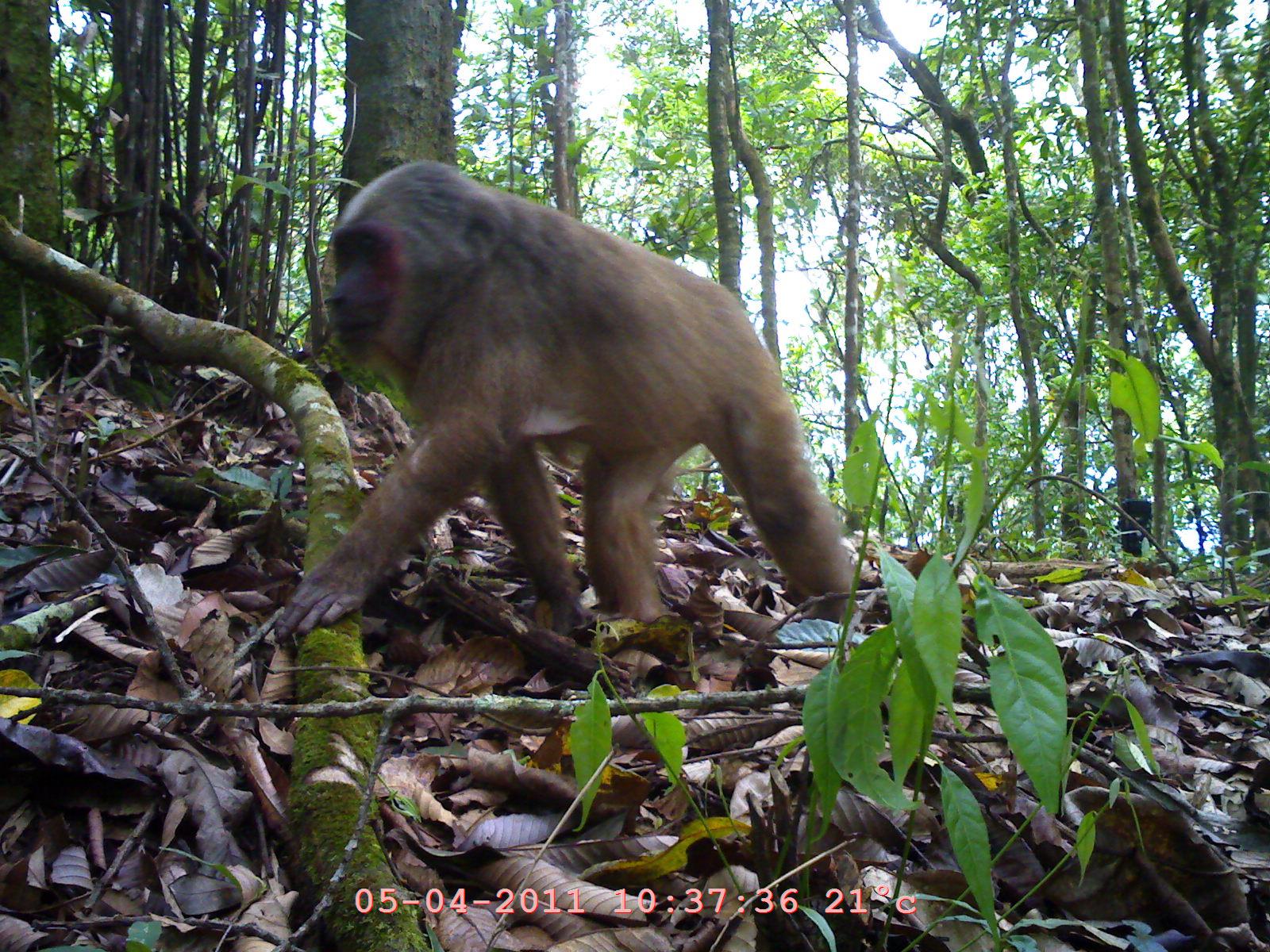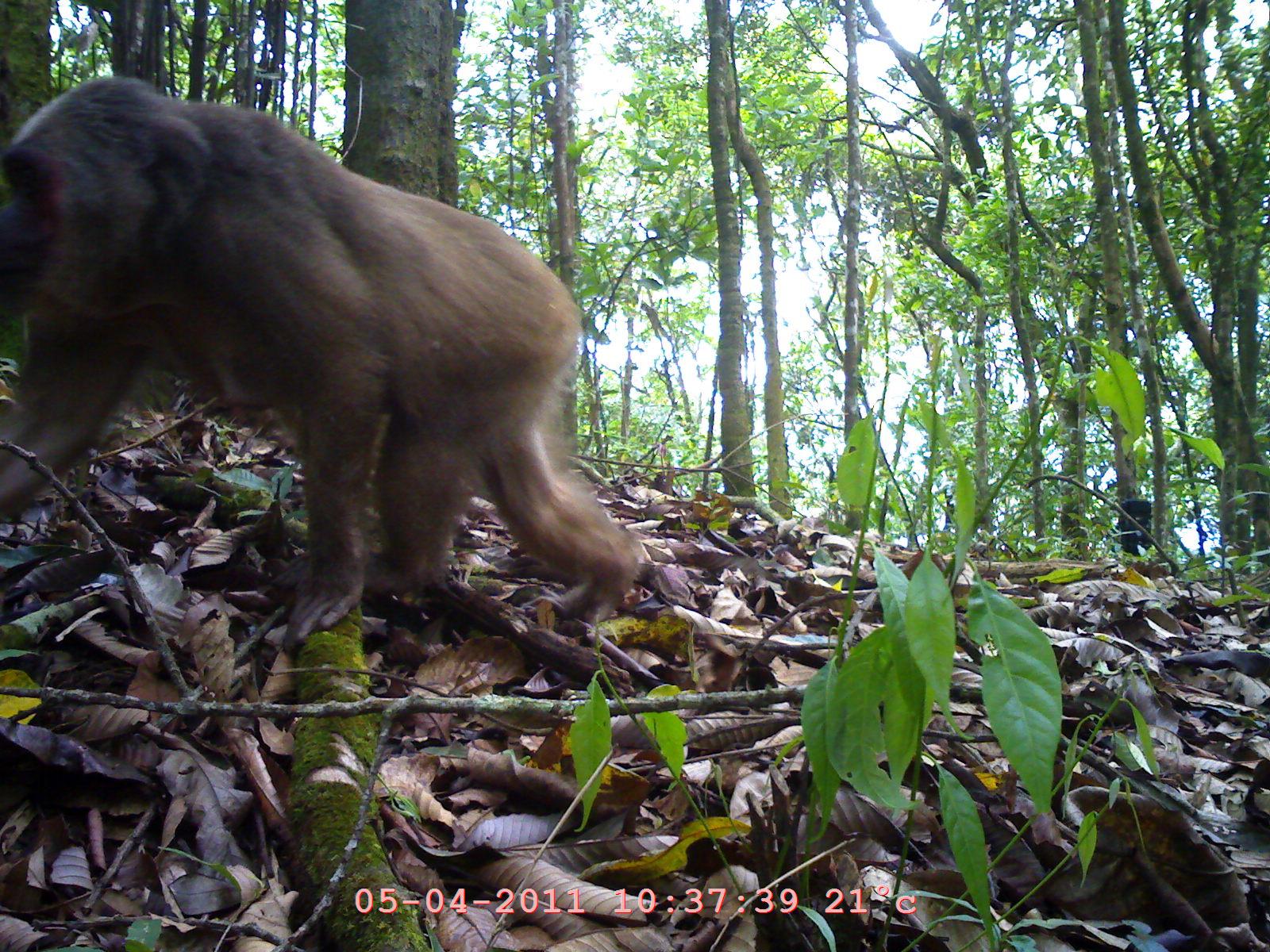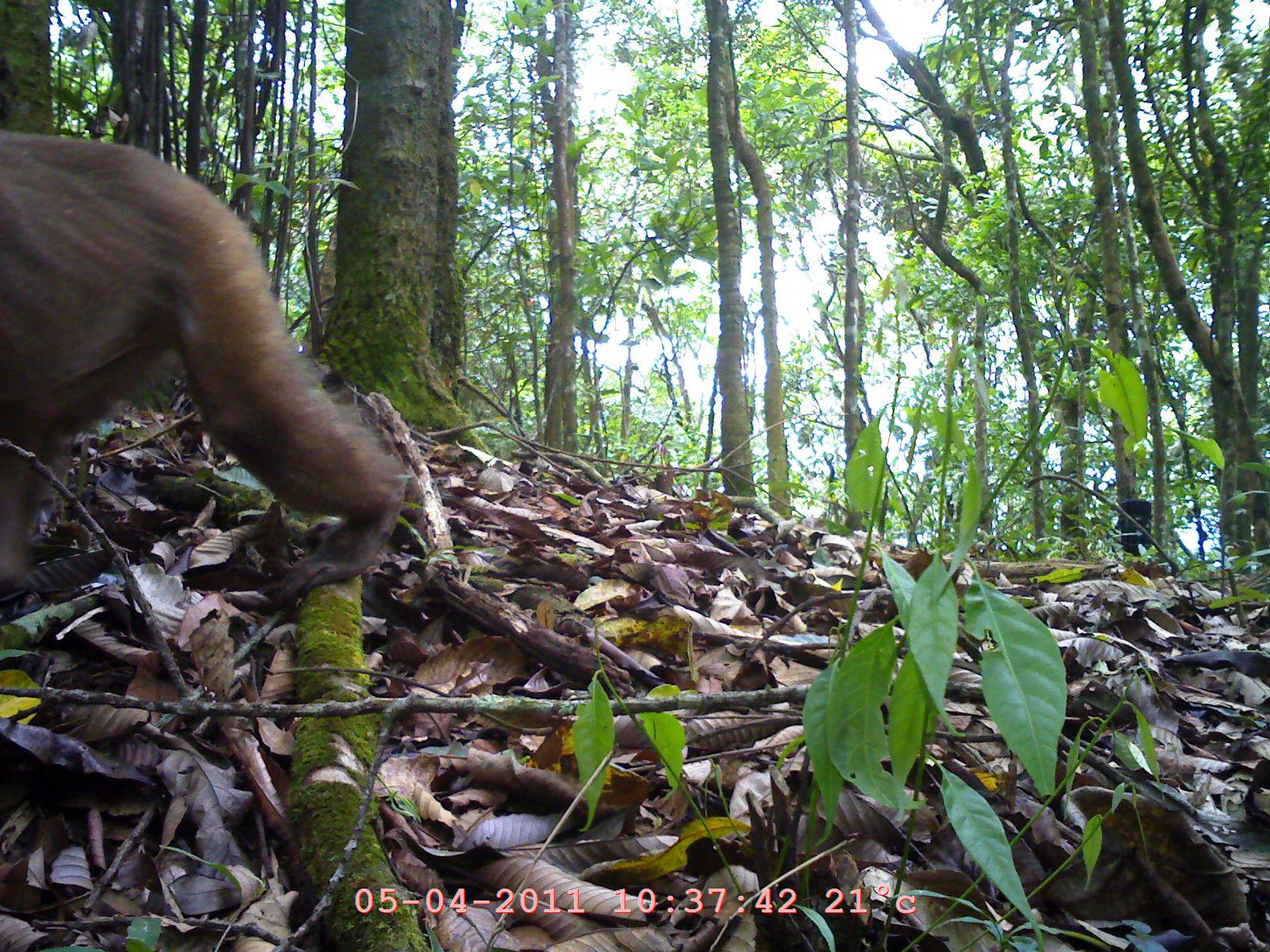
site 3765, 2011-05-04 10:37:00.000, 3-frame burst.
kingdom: Animalia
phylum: Chordata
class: Mammalia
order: Primates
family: Cercopithecidae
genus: Macaca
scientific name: Macaca arctoides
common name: stump-tailed macaque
Macaca arctoides (stump-tailed macaque), count 1, age adult.